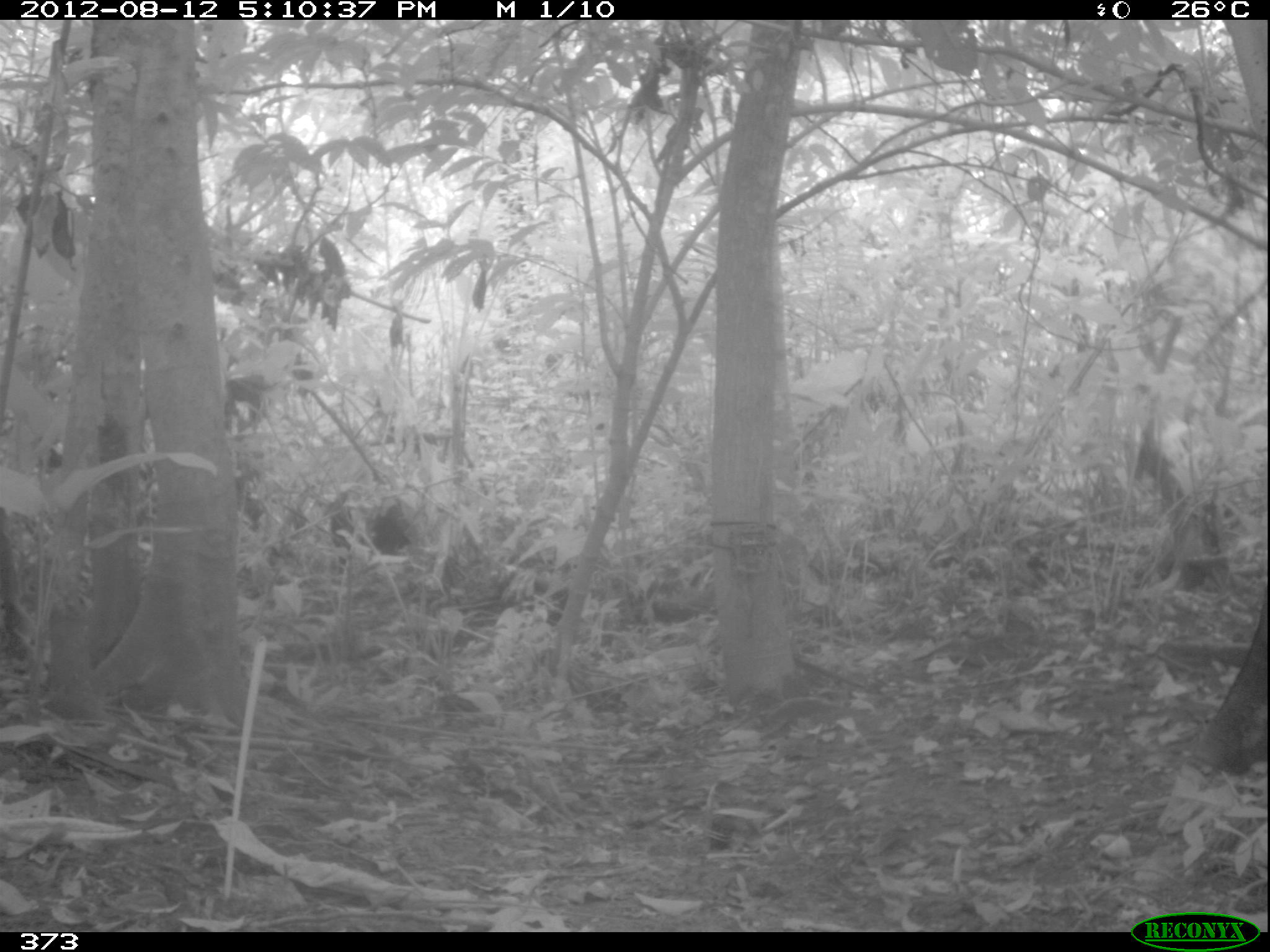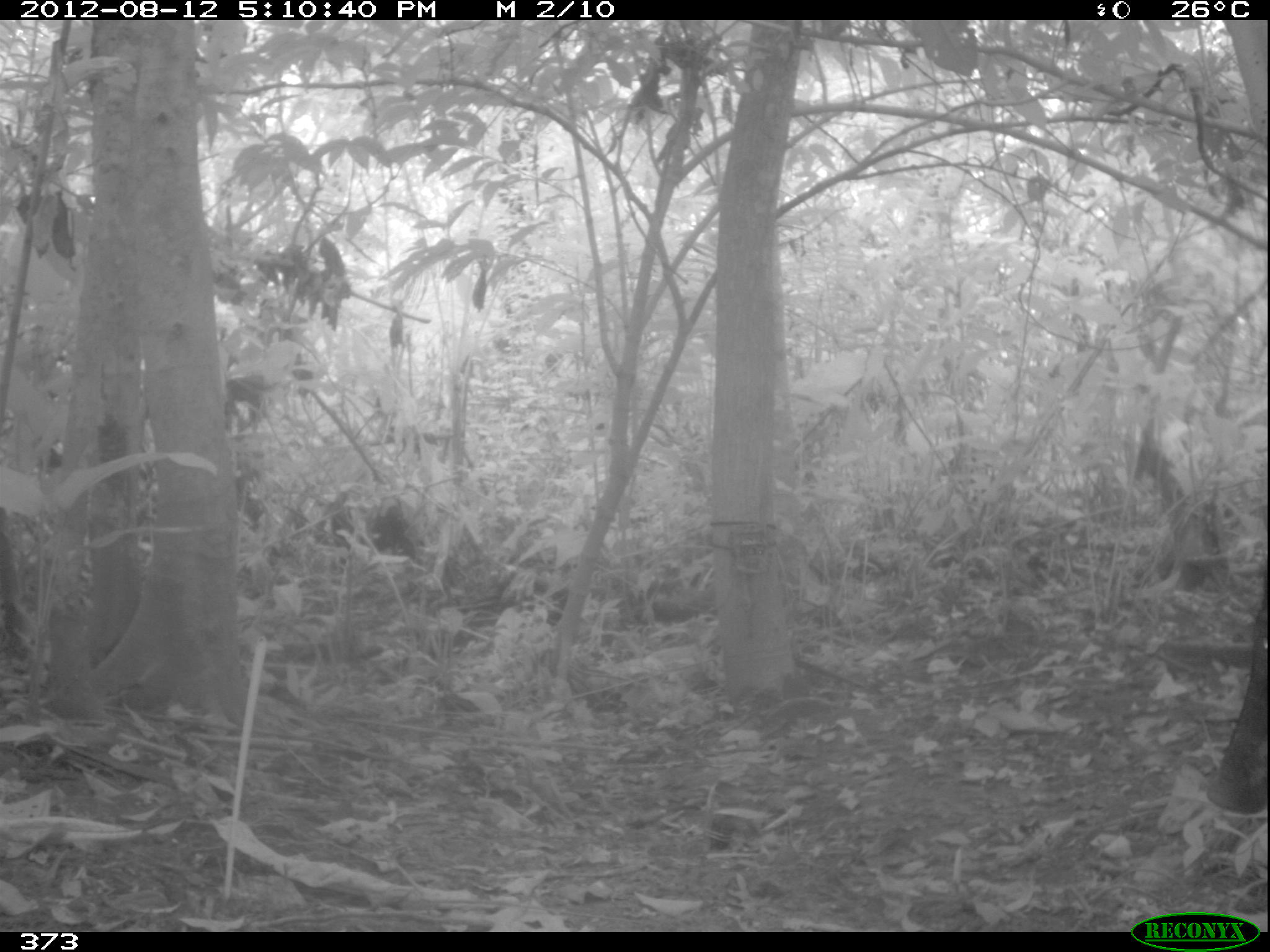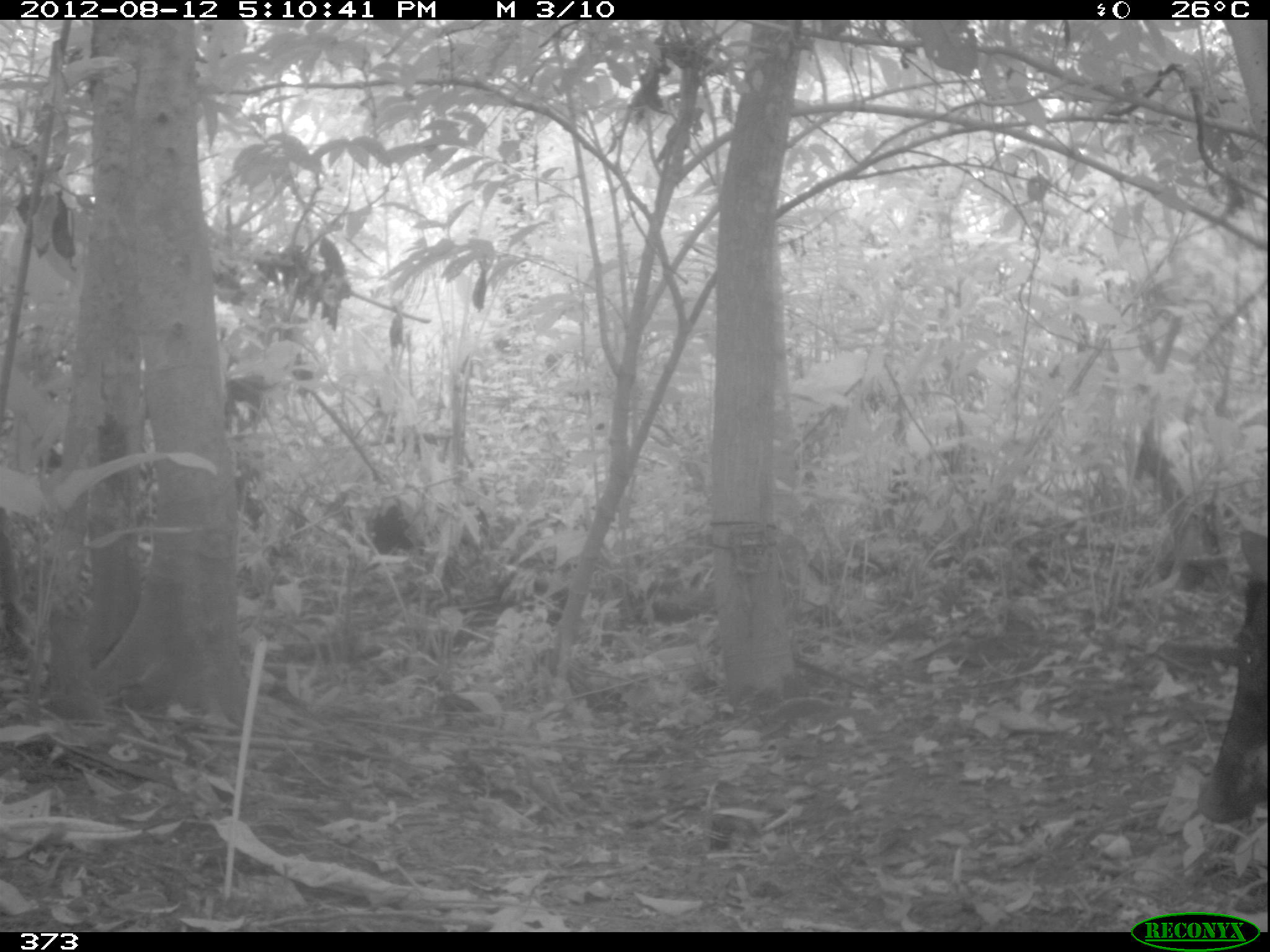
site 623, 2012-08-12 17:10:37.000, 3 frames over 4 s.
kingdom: Animalia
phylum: Chordata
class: Mammalia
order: Artiodactyla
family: Tayassuidae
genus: Tayassu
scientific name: Tayassu pecari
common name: white-lipped peccary